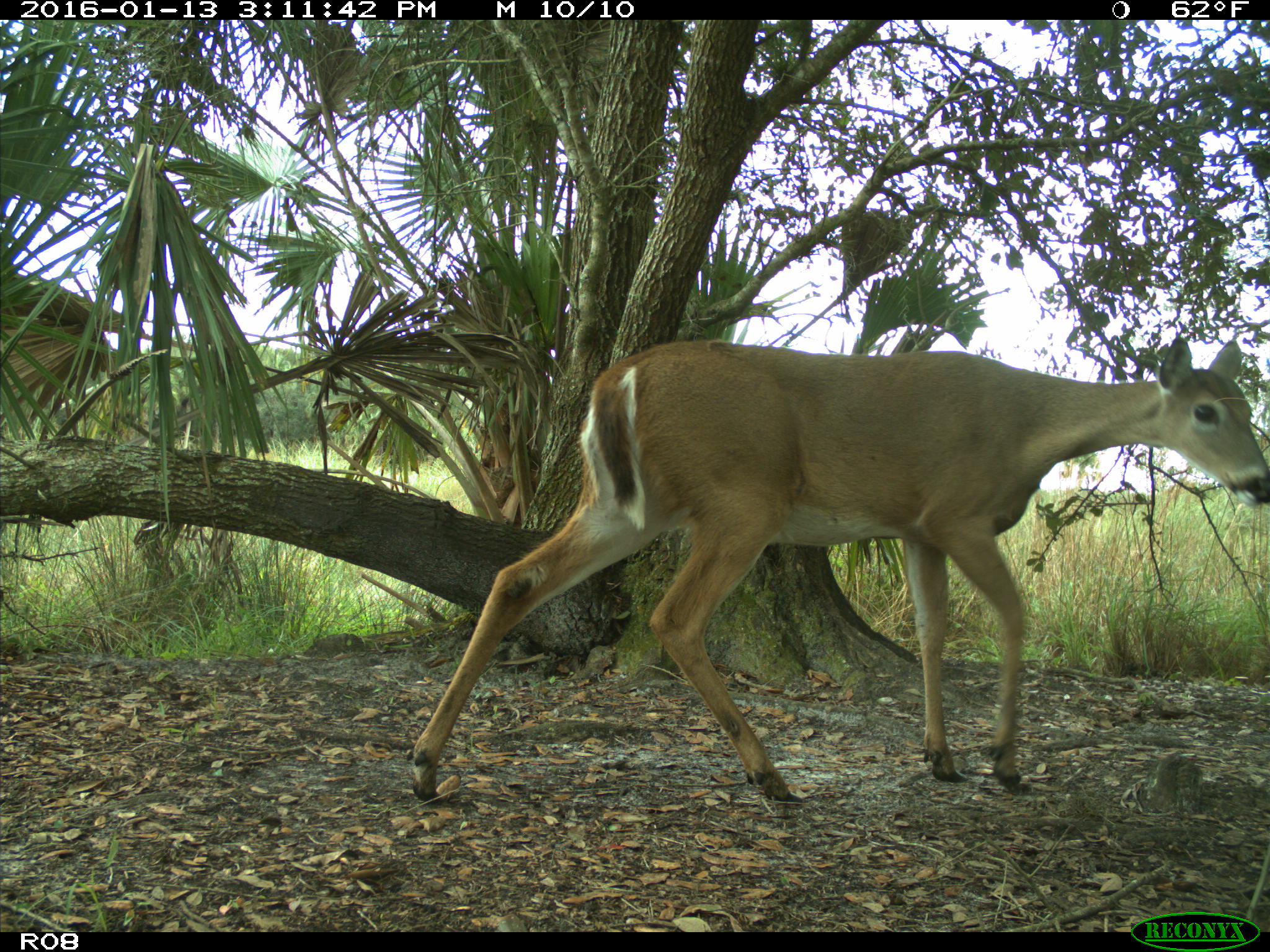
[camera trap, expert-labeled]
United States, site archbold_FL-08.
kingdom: Animalia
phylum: Chordata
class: Mammalia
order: Artiodactyla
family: Cervidae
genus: Odocoileus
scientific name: Odocoileus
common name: deer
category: unidentified deer